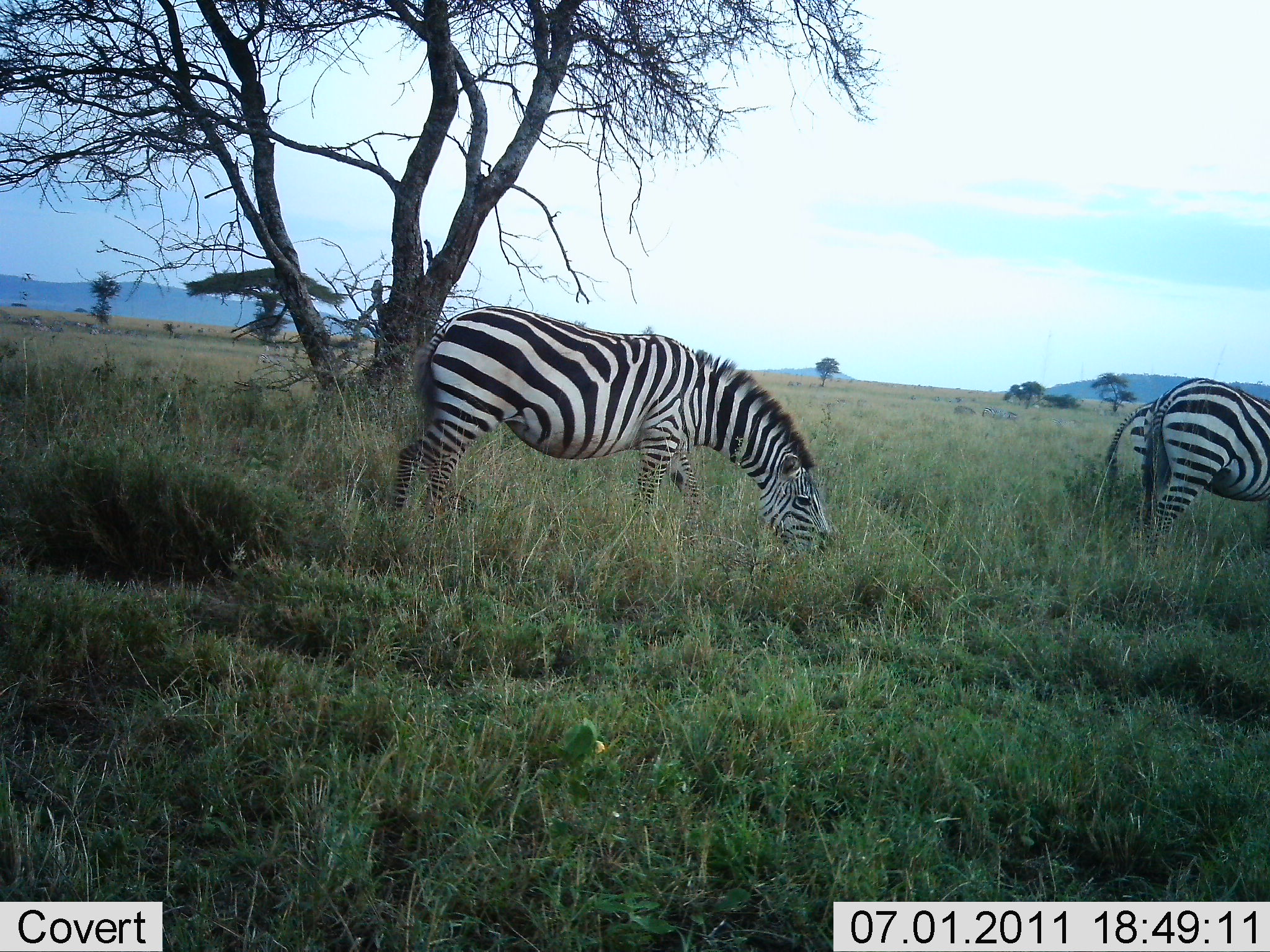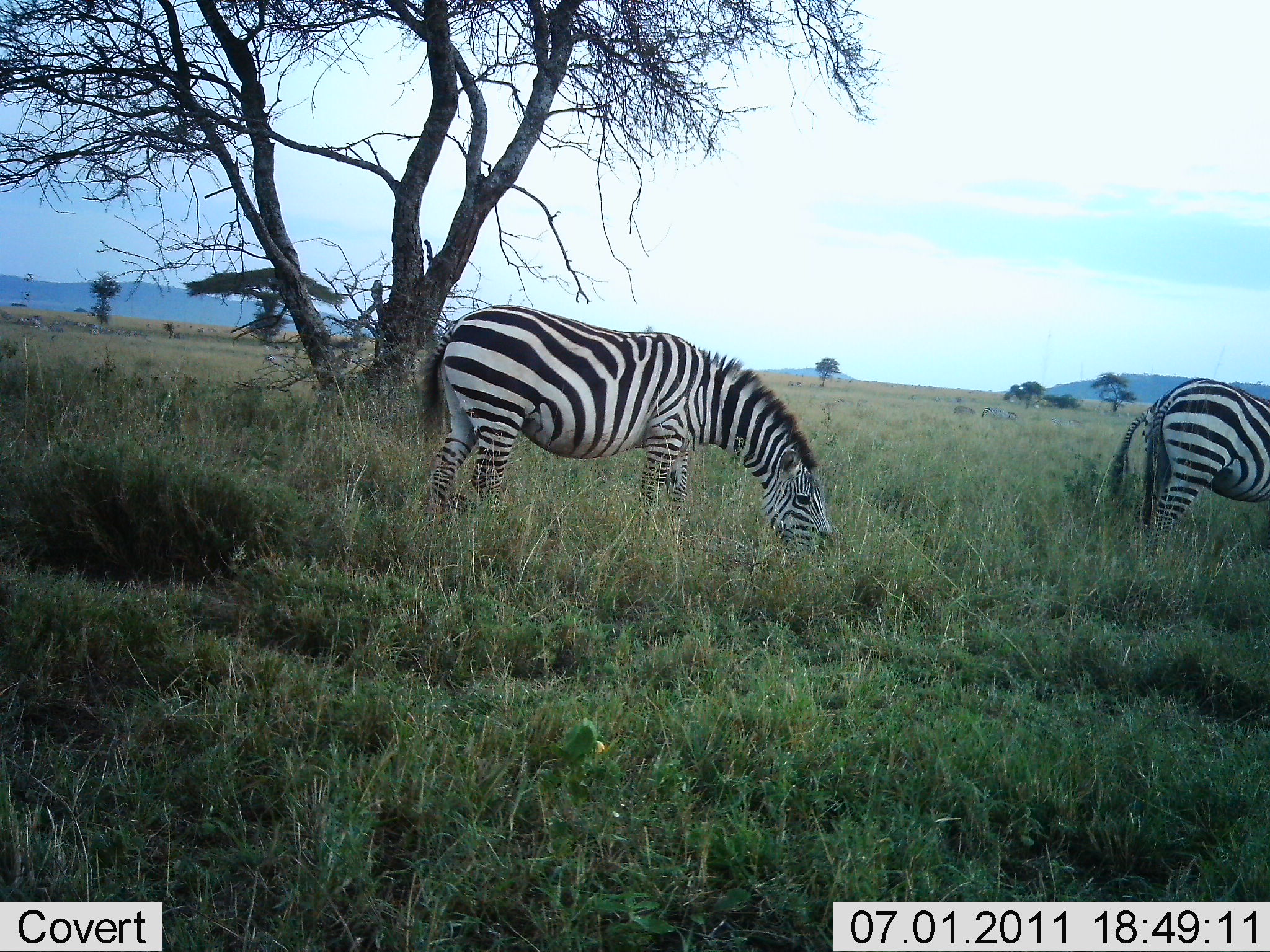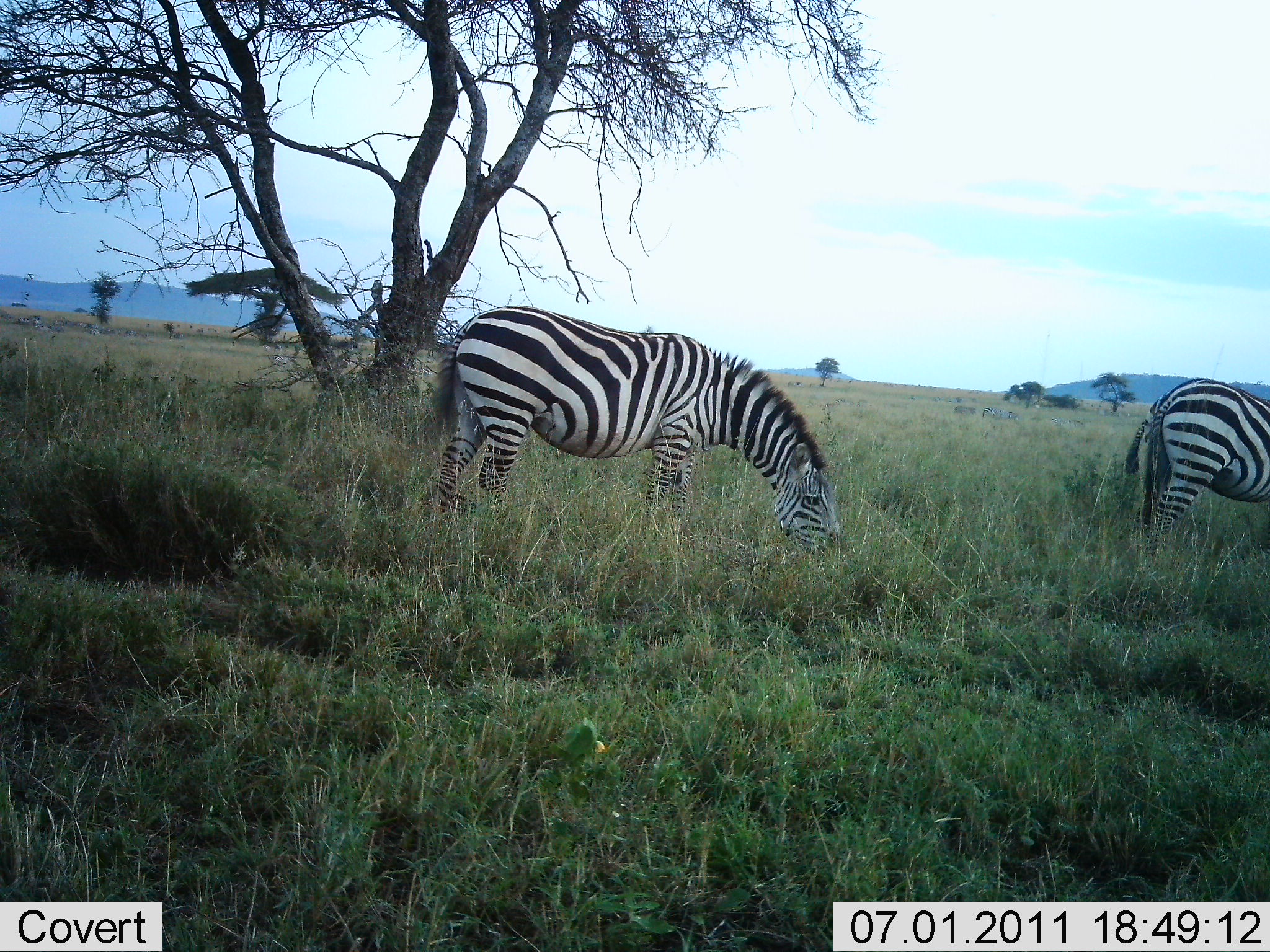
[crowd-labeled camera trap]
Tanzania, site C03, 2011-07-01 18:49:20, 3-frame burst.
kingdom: Animalia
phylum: Chordata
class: Mammalia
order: Perissodactyla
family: Equidae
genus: Equus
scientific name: Equus quagga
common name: plains zebra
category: zebra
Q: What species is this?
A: Zebra (plains zebra) (Equus quagga).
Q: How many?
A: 3.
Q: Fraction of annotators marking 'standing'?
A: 36%.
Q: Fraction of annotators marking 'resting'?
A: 0%.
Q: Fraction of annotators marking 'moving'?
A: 27%.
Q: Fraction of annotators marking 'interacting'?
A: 0%.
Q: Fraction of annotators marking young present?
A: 0%.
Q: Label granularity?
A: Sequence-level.